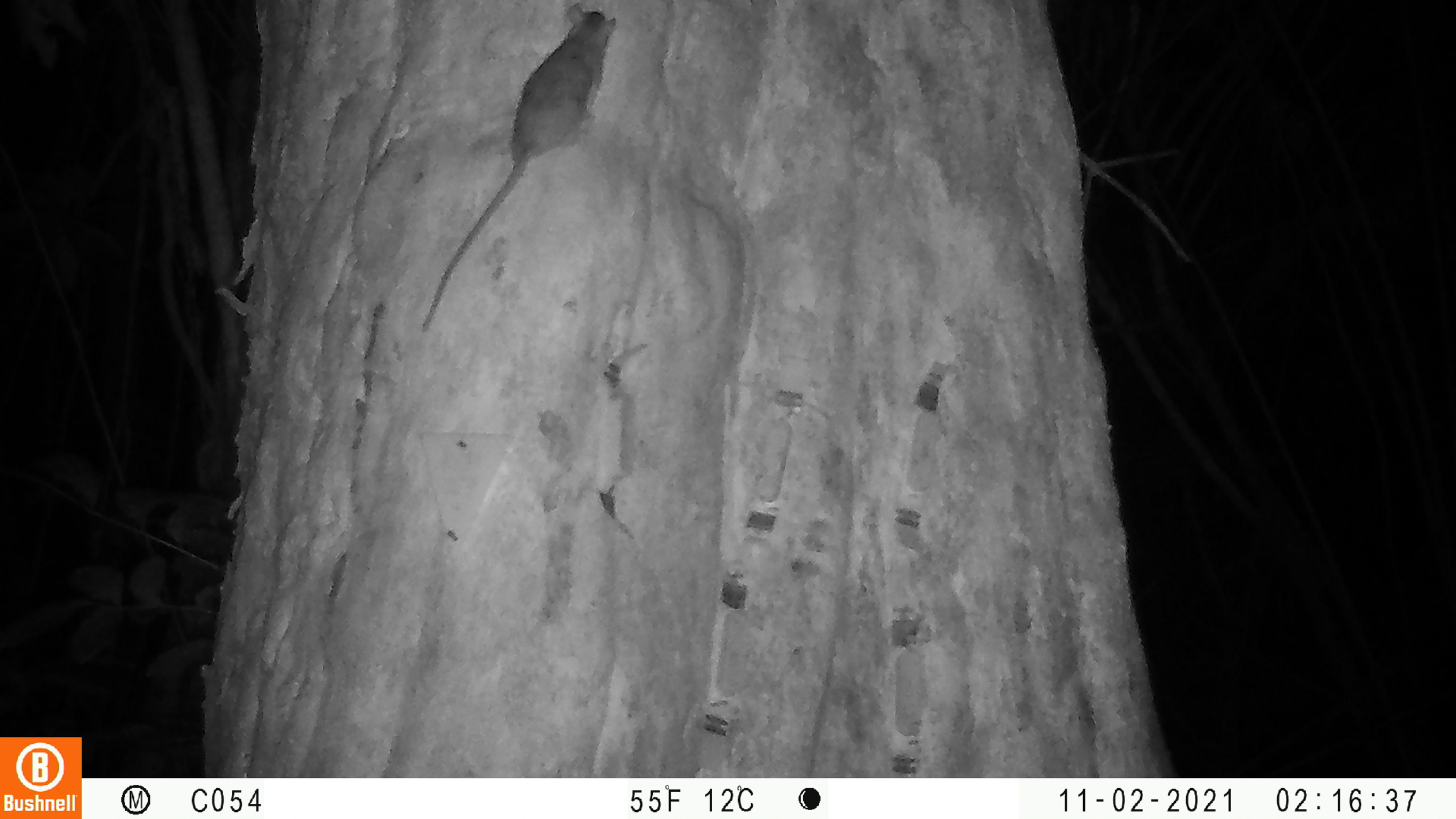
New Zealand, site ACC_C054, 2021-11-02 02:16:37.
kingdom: Animalia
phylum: Chordata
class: Mammalia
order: Rodentia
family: Muridae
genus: Rattus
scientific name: Rattus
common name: rat